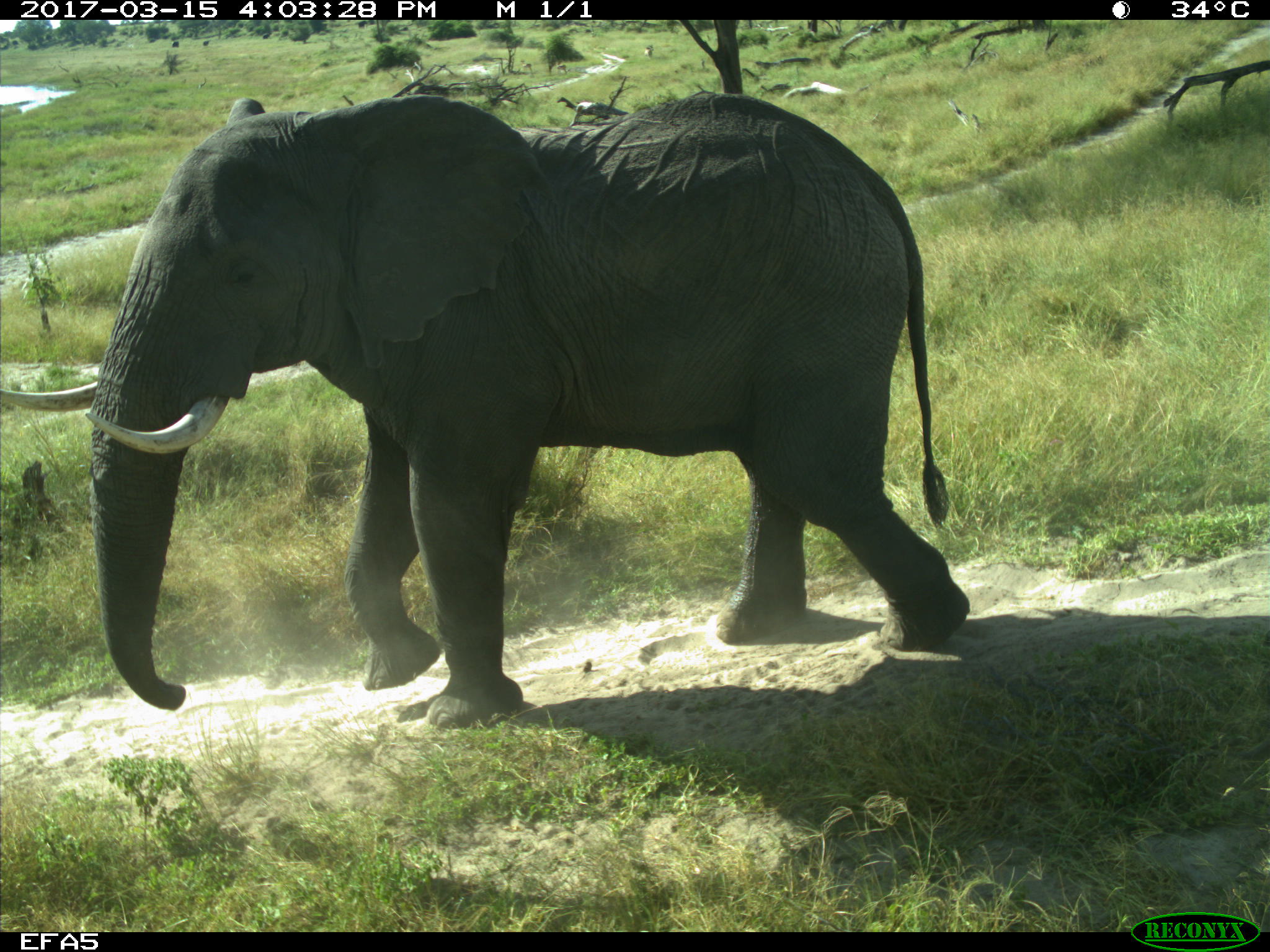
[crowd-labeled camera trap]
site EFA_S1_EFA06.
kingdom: Animalia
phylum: Chordata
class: Mammalia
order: Proboscidea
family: Elephantidae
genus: Loxodonta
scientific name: Loxodonta africana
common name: african bush elephant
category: elephant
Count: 1.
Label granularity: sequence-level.